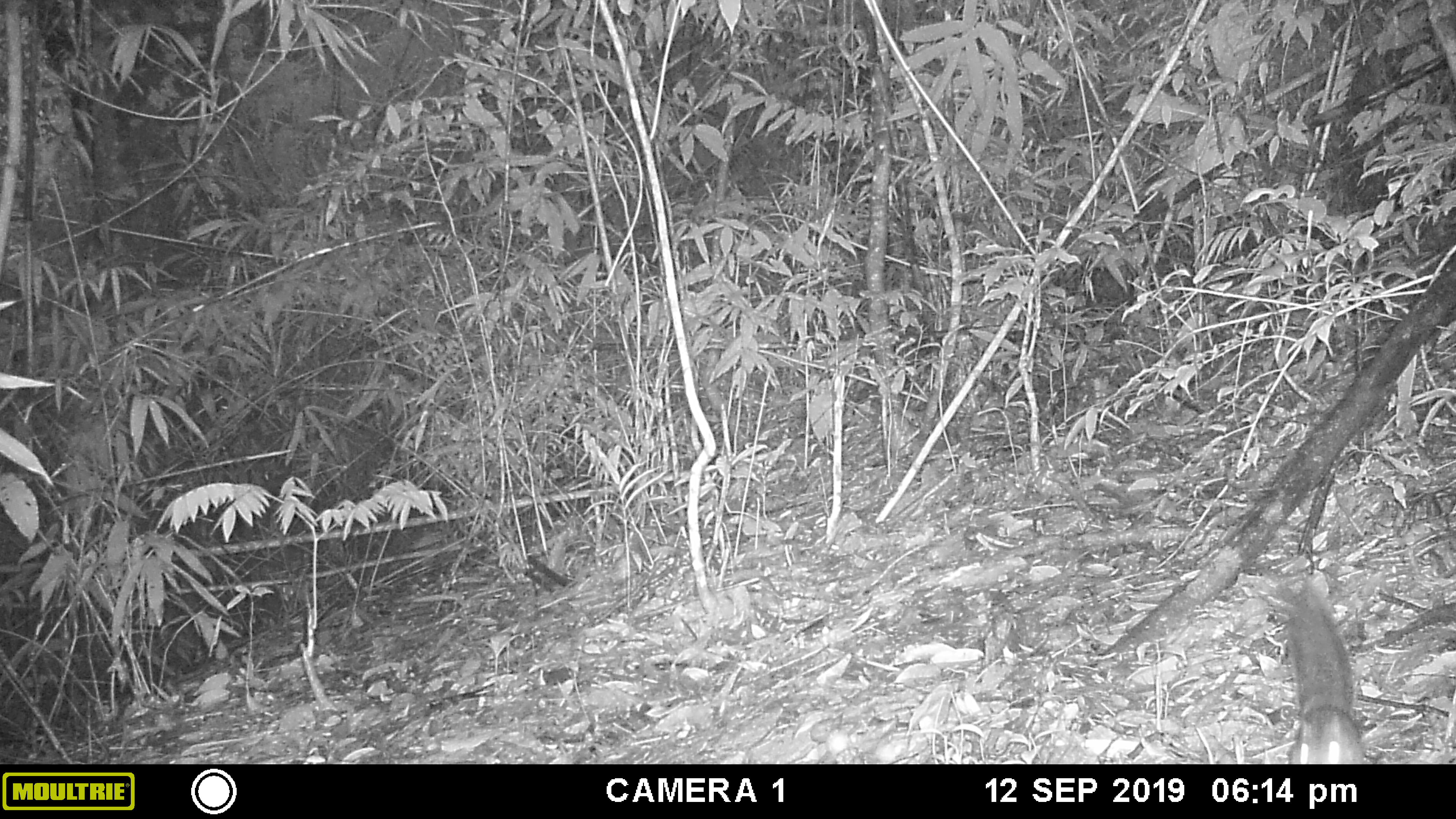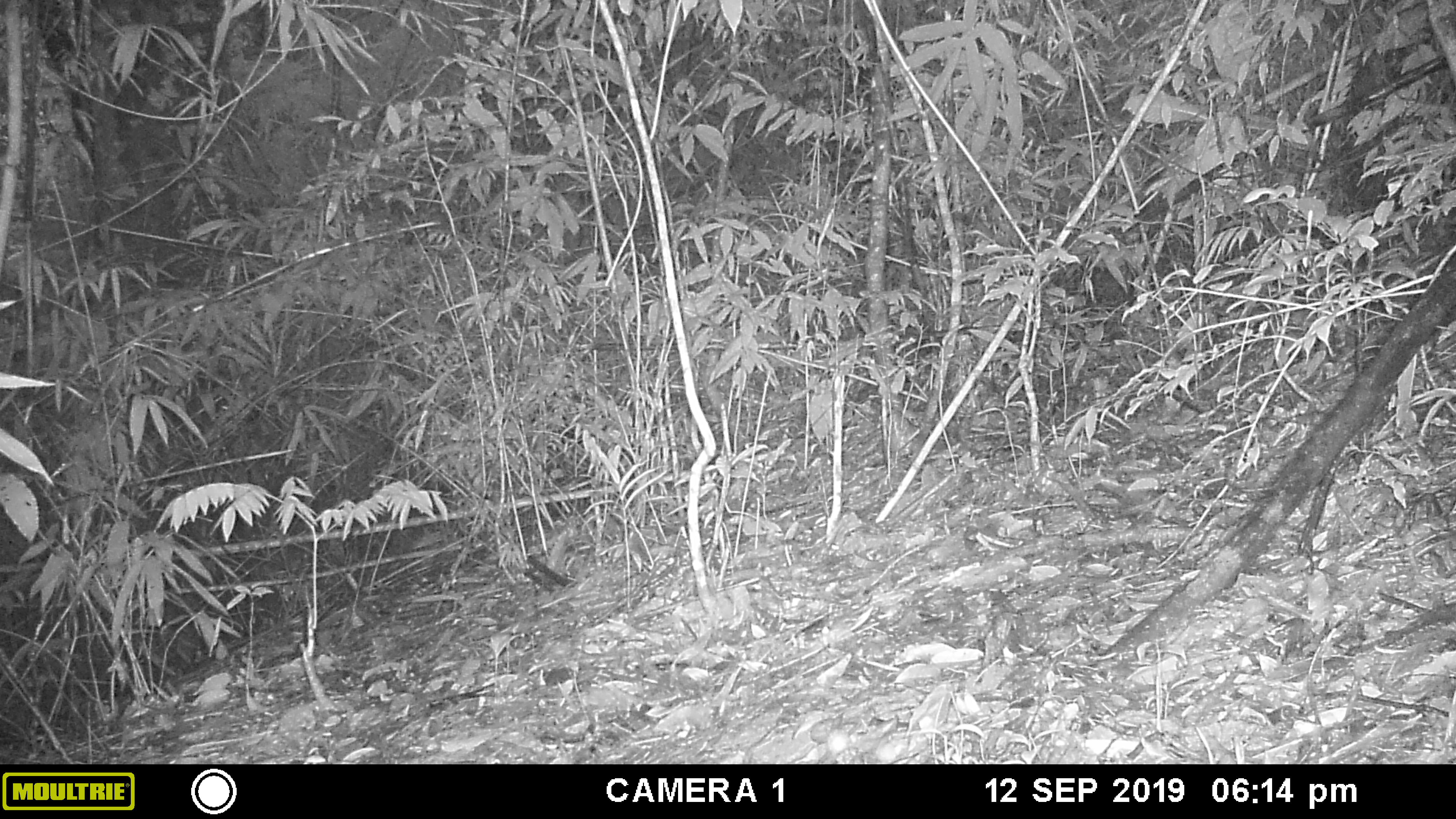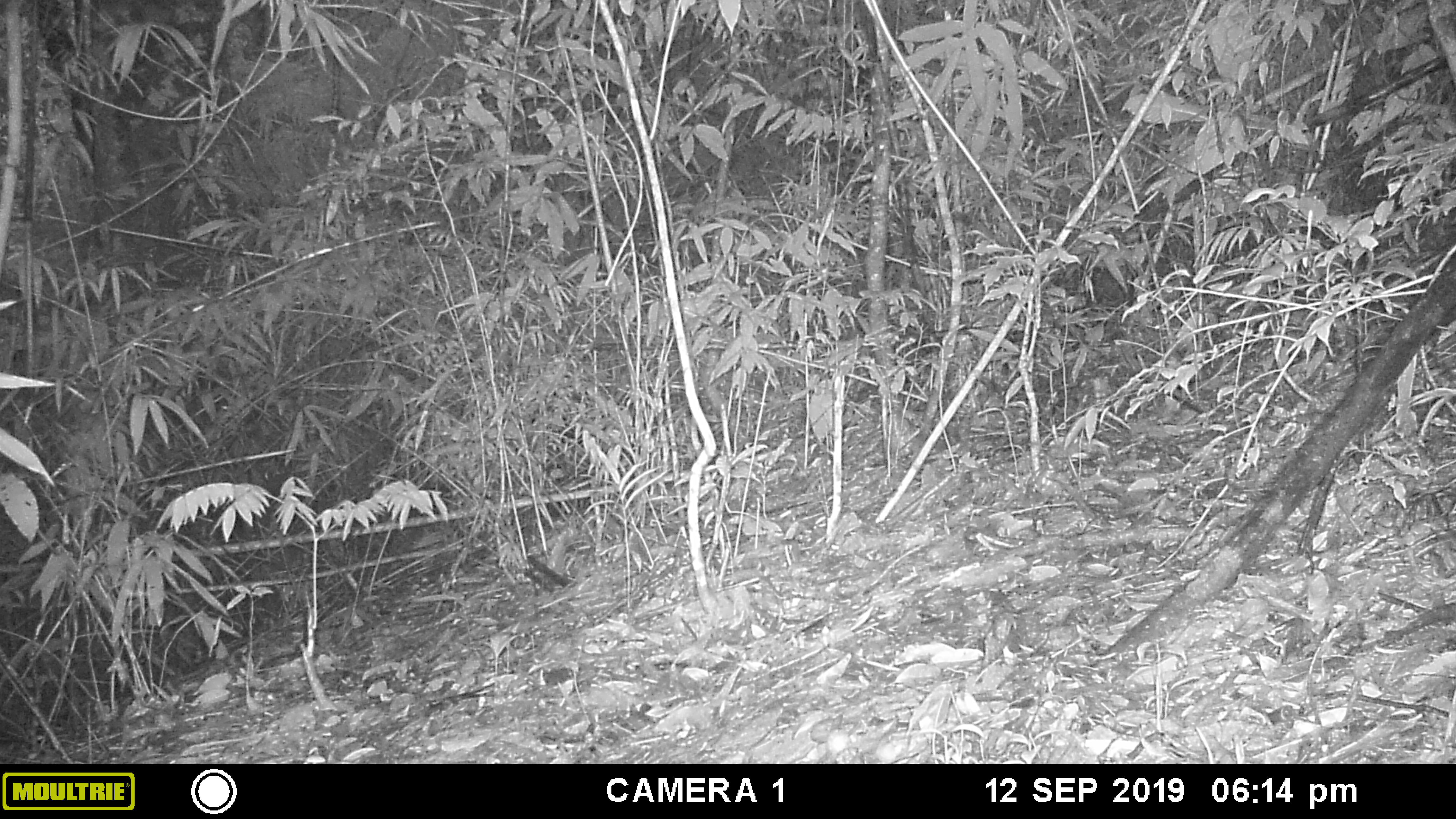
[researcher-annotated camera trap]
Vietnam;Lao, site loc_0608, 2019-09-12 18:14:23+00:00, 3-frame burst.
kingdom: Animalia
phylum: Chordata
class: Mammalia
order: Rodentia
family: Sciuridae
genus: Dremomys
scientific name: Dremomys rufigenis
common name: red-cheeked squirrel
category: red cheeked squirrel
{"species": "red cheeked squirrel (red-cheeked squirrel) (Dremomys rufigenis)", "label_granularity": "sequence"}